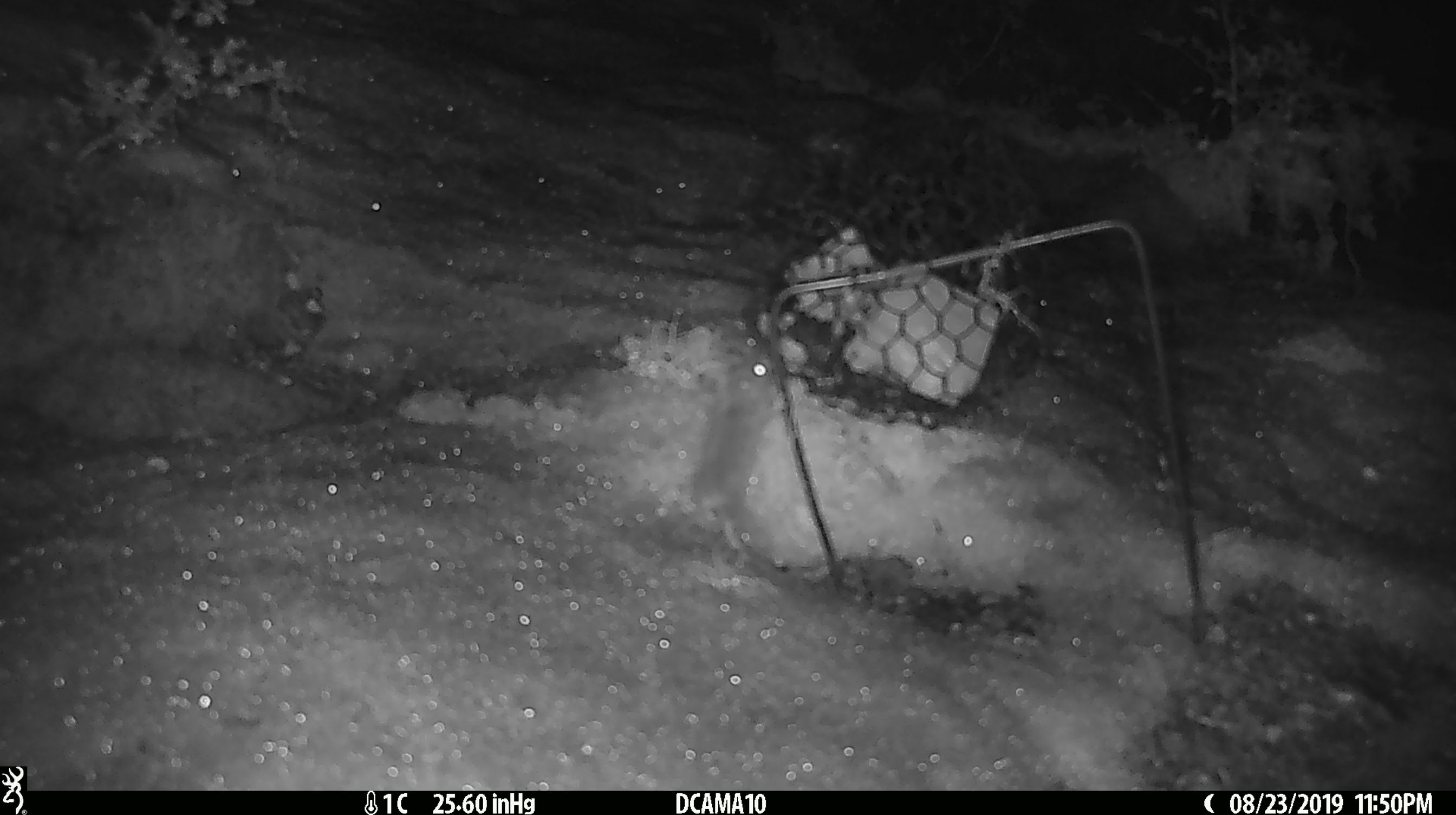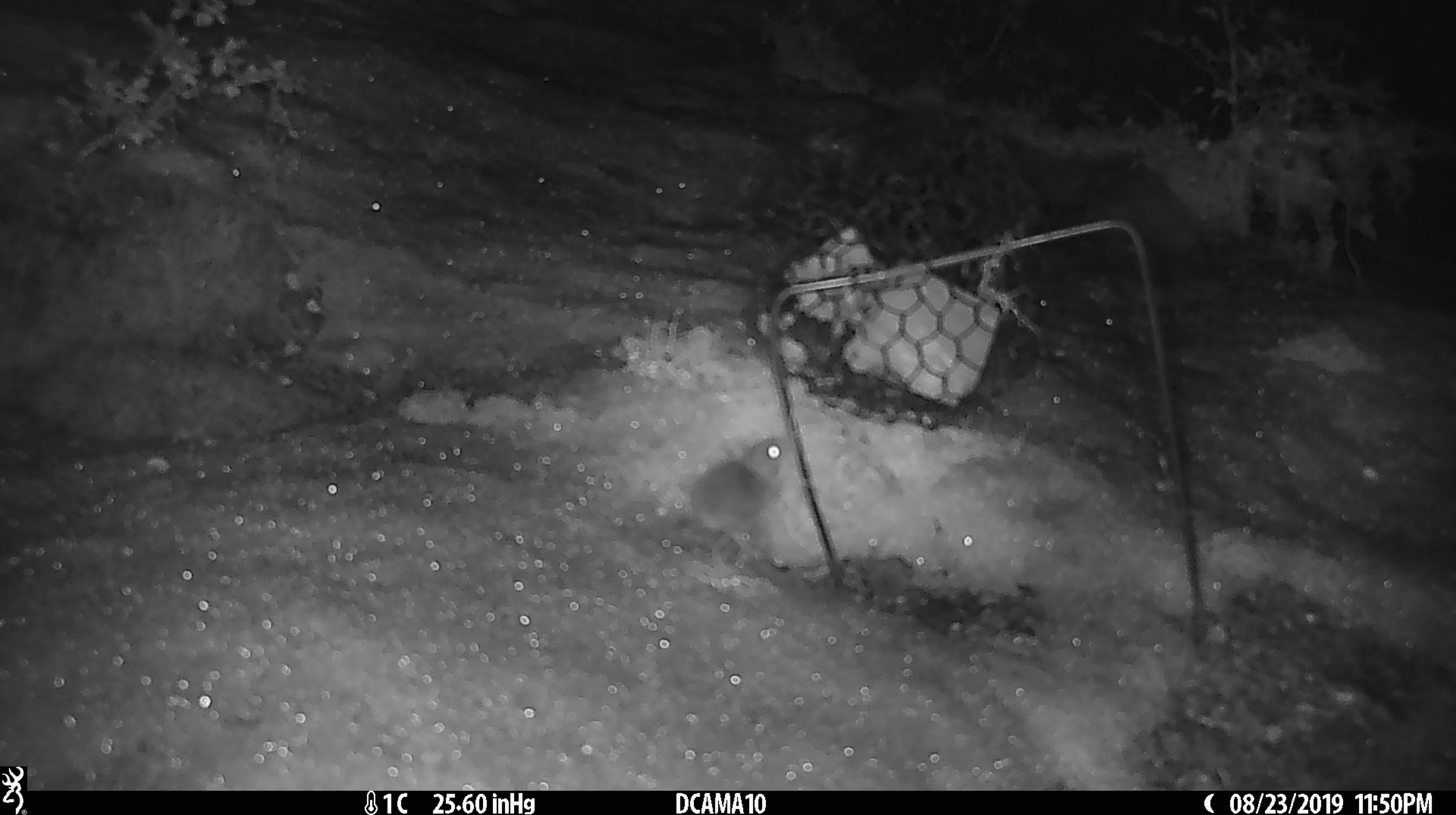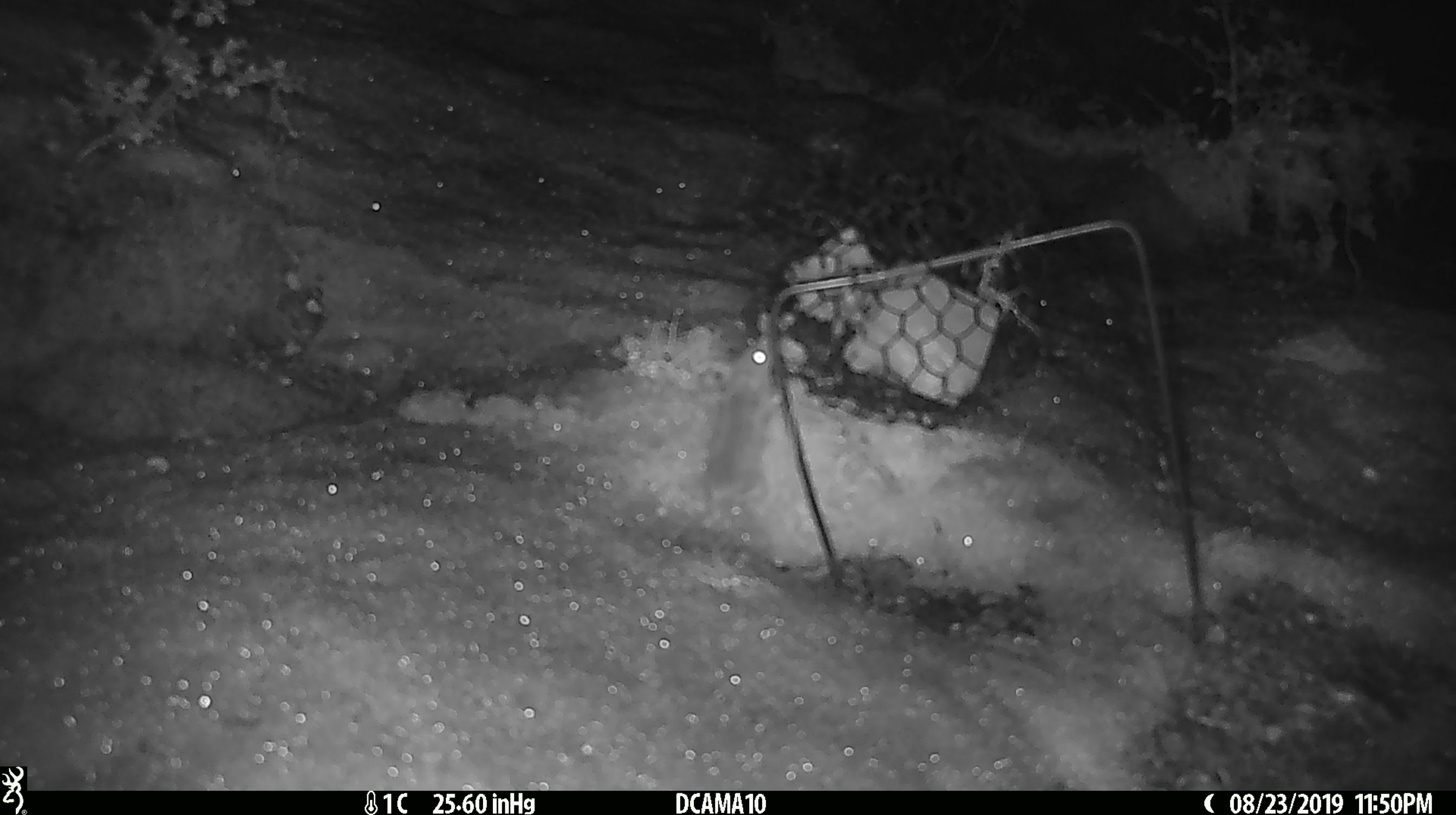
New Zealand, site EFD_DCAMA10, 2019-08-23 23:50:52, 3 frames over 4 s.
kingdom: Animalia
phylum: Chordata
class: Mammalia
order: Rodentia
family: Muridae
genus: Mus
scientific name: Mus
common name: mouse